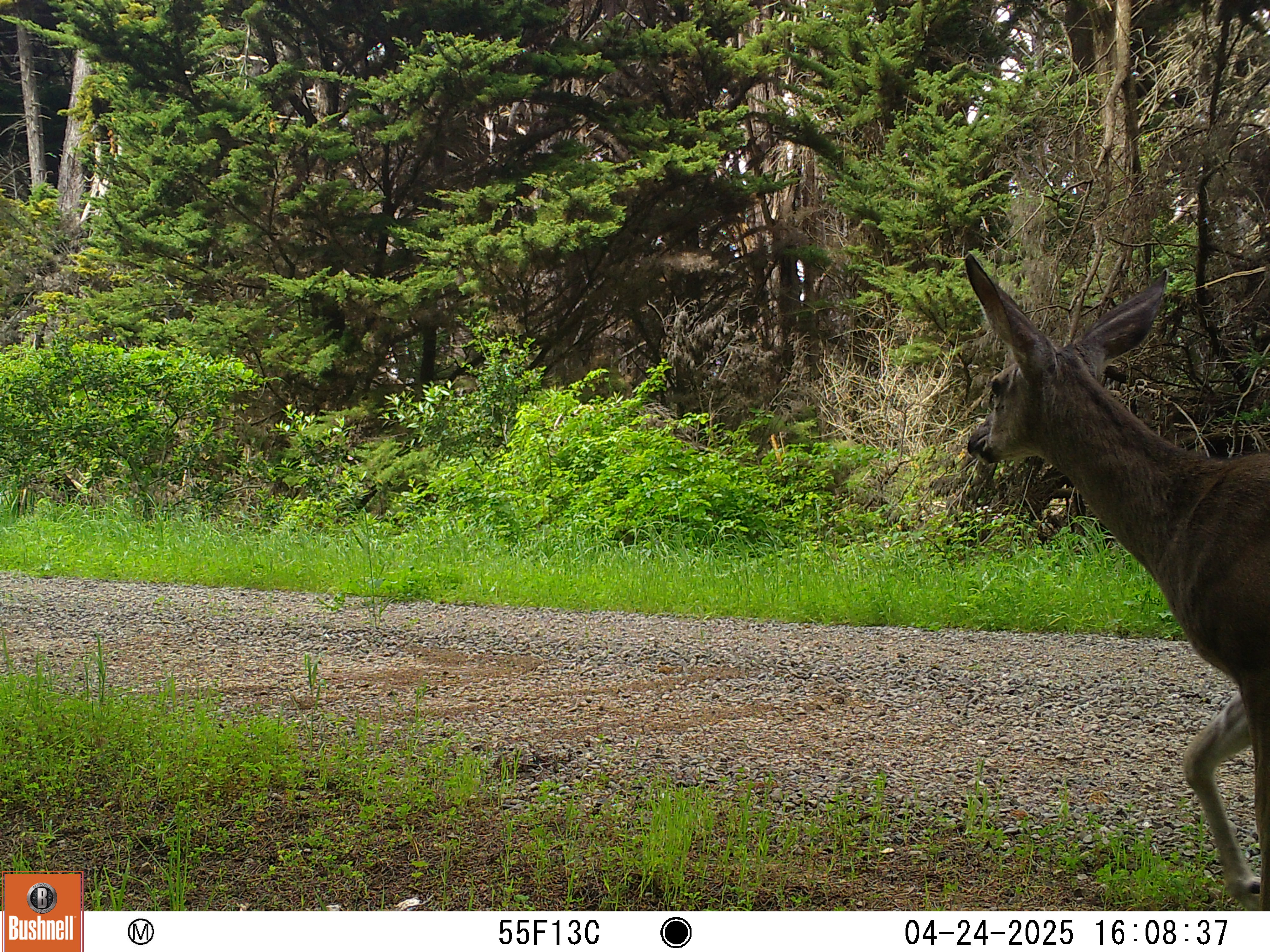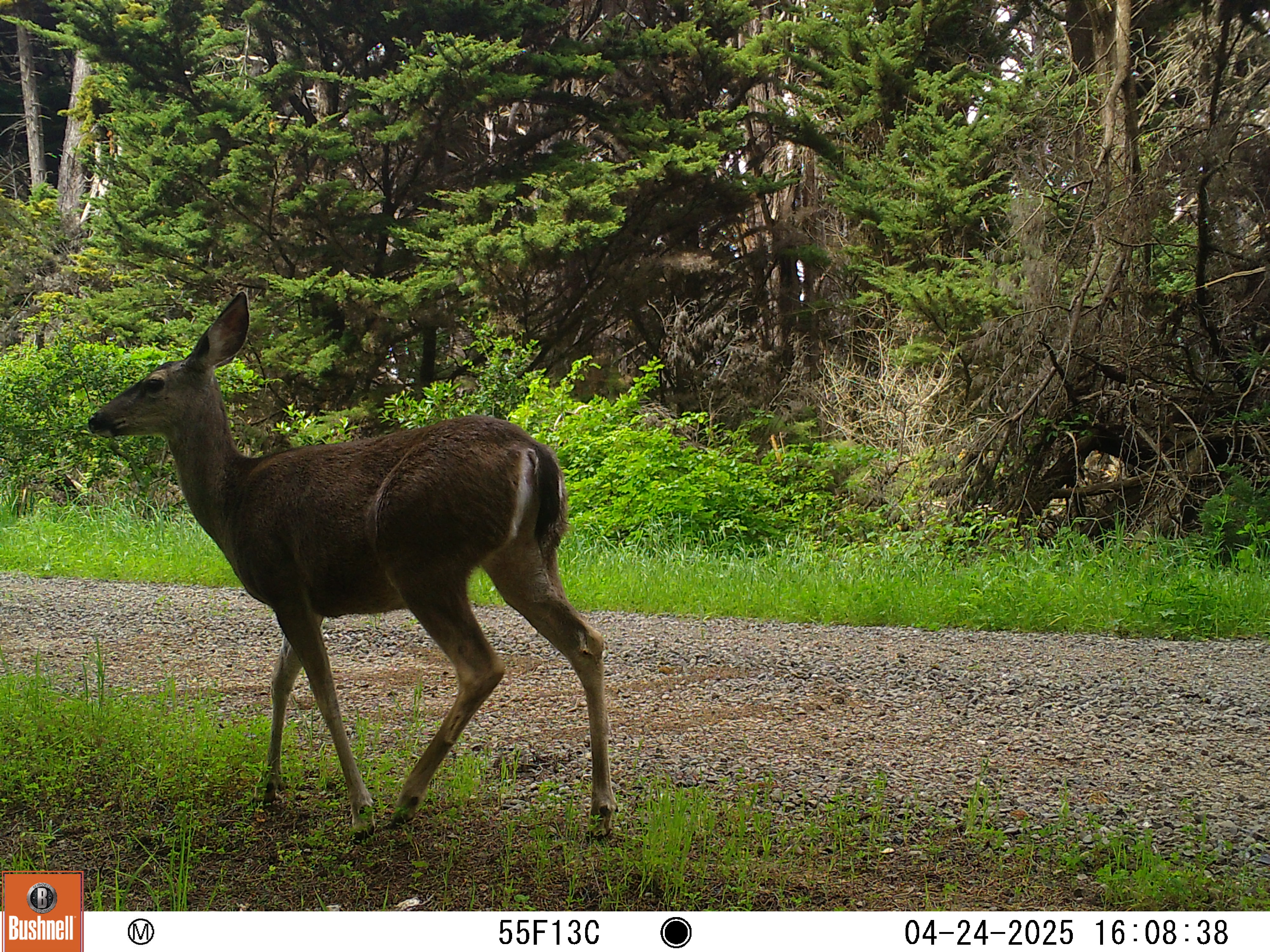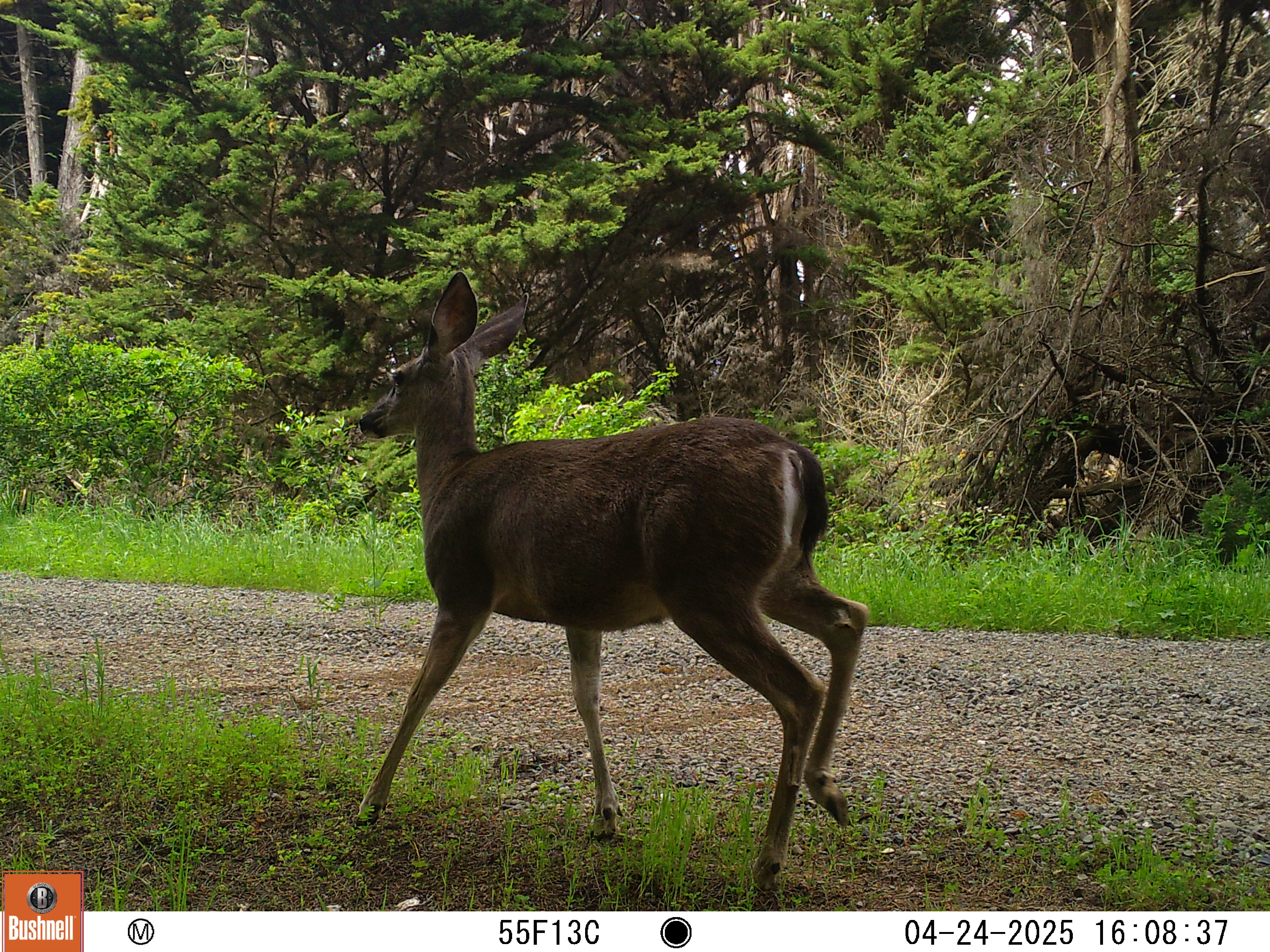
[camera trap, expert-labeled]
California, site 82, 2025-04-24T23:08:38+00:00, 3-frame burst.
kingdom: Animalia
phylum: Chordata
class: Mammalia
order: Artiodactyla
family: Cervidae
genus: Odocoileus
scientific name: Odocoileus hemionus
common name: mule deer